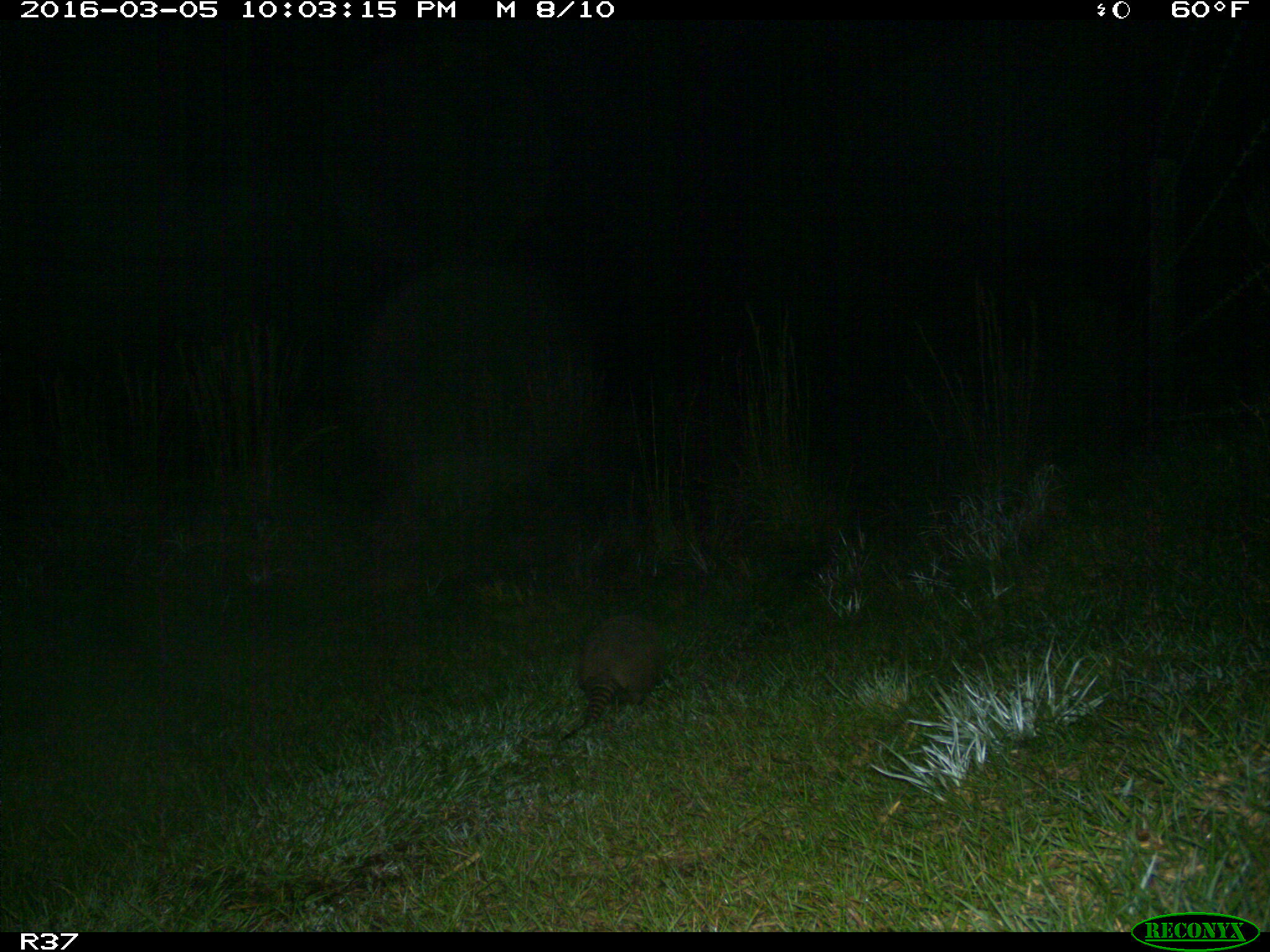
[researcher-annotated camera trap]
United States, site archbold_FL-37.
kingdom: Animalia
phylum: Chordata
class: Mammalia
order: Cingulata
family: Dasypodidae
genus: Dasypus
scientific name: Dasypus novemcinctus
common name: nine-banded armadillo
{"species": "Dasypus novemcinctus (nine-banded armadillo)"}